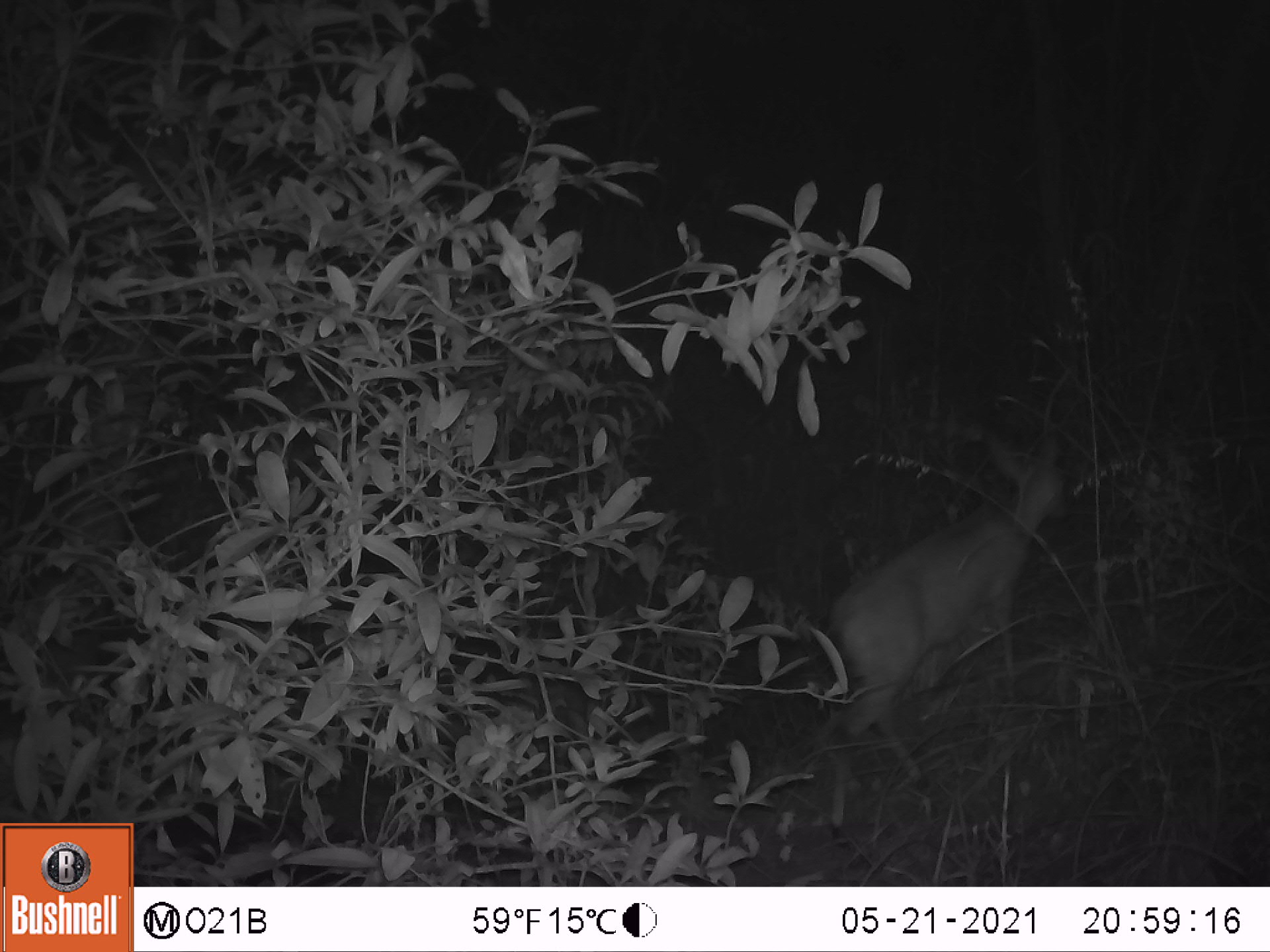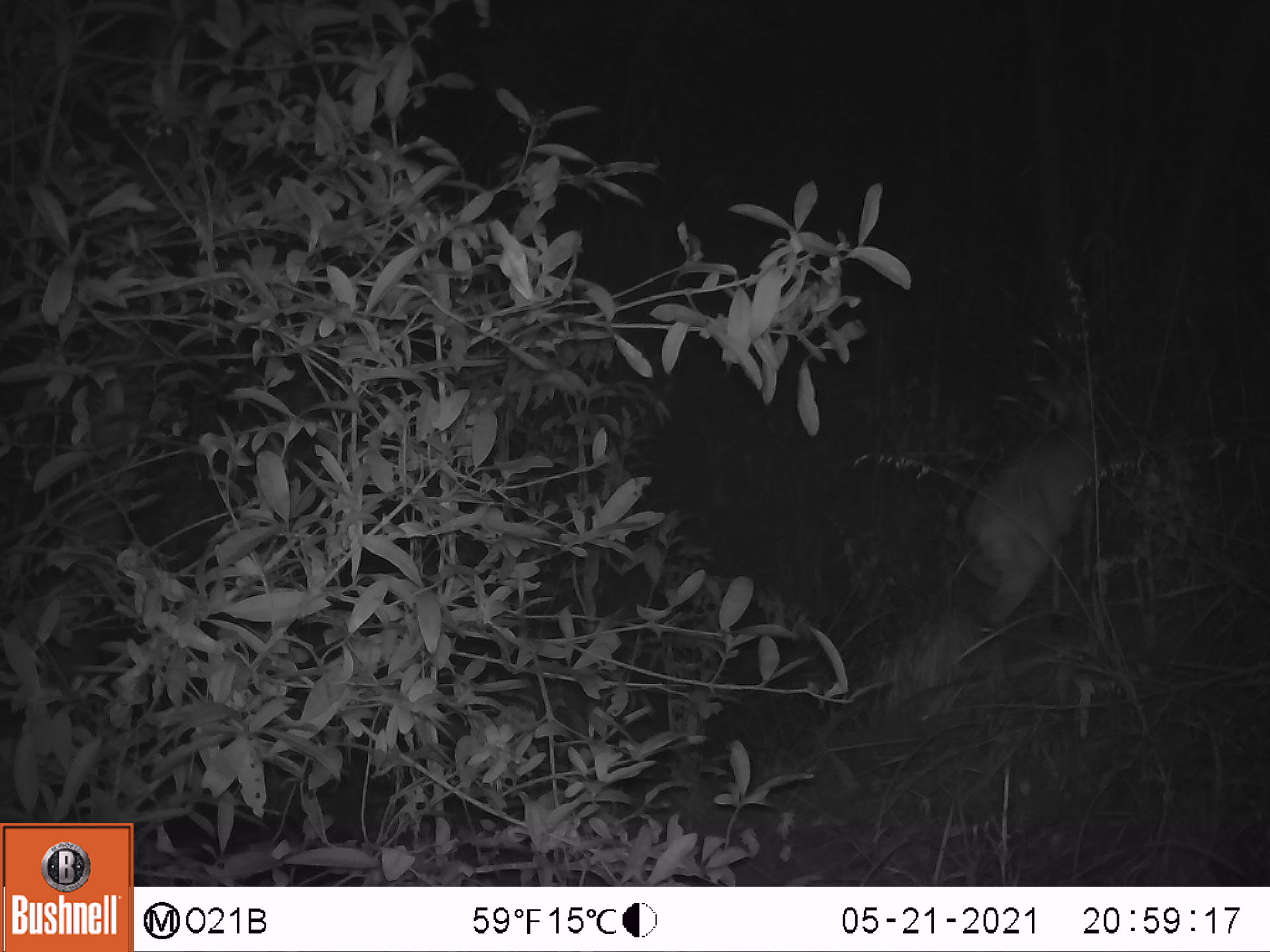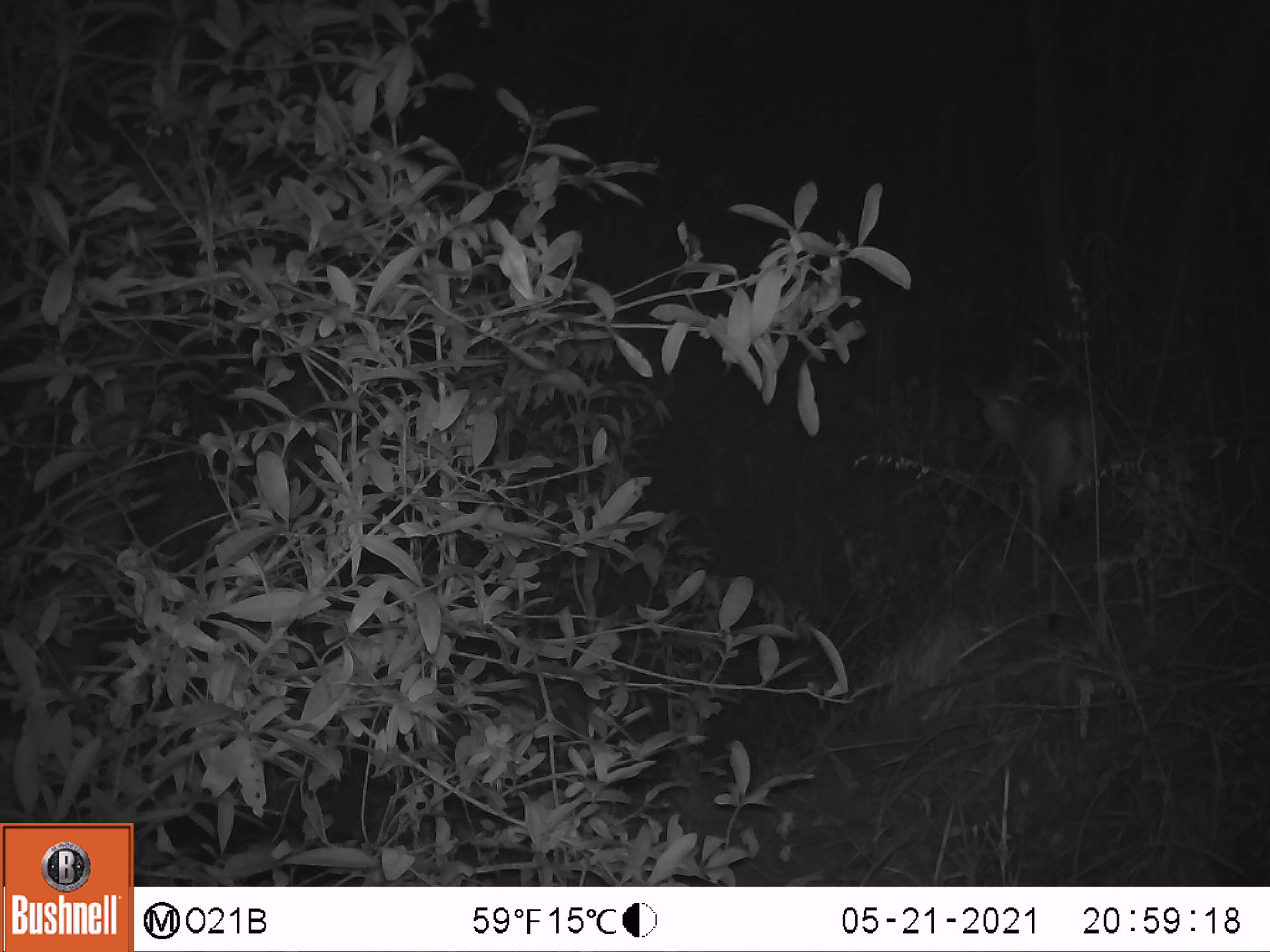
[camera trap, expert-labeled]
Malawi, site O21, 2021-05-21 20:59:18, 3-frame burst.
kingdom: Animalia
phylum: Chordata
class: Mammalia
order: Artiodactyla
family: Bovidae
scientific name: Antilopinae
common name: small antelope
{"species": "small antelope (Antilopinae)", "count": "1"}